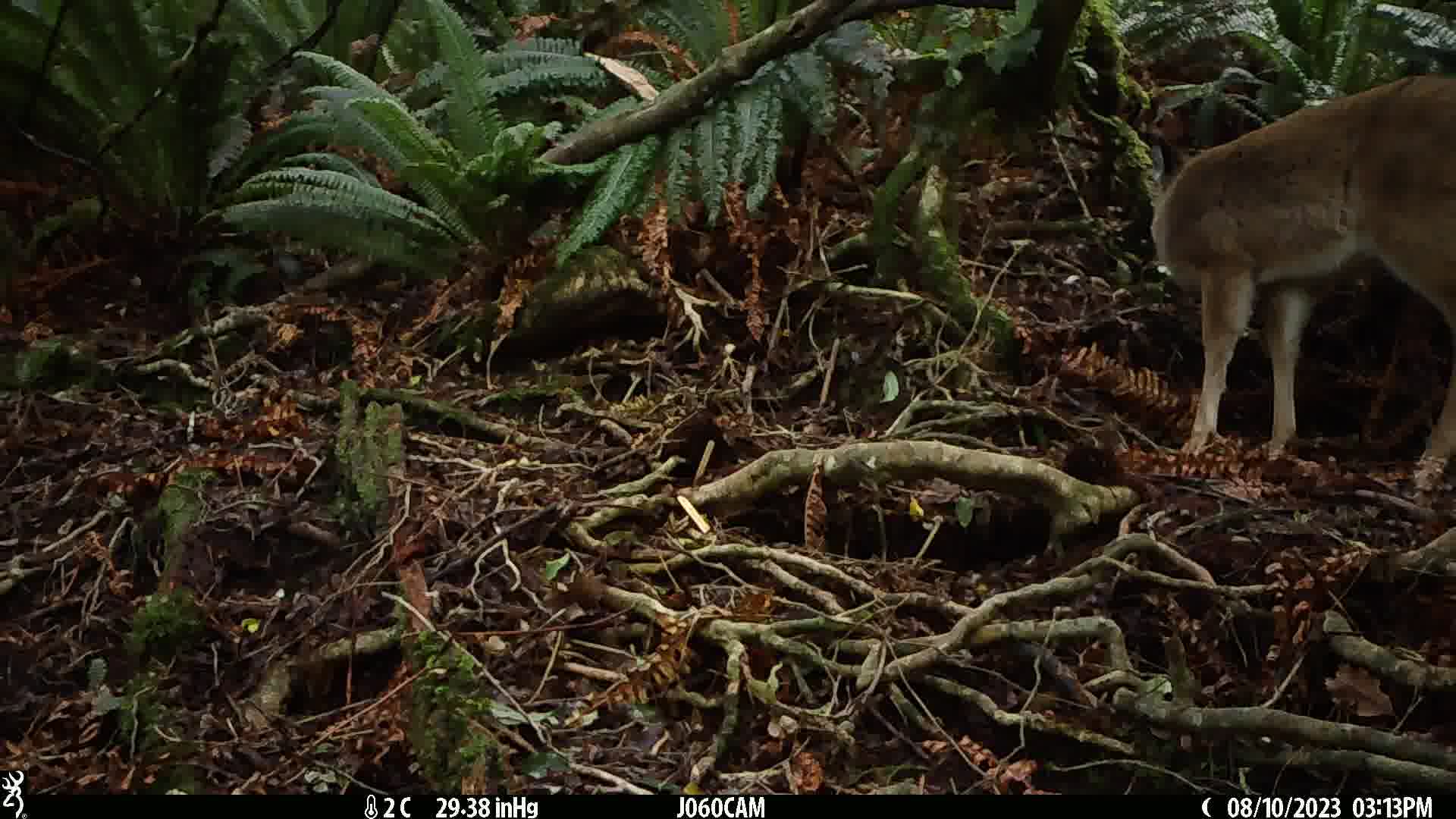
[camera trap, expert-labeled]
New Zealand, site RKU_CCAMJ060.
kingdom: Animalia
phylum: Chordata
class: Mammalia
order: Artiodactyla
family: Cervidae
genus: Odocoileus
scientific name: Odocoileus virginianus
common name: white-tailed deer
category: white tailed deer